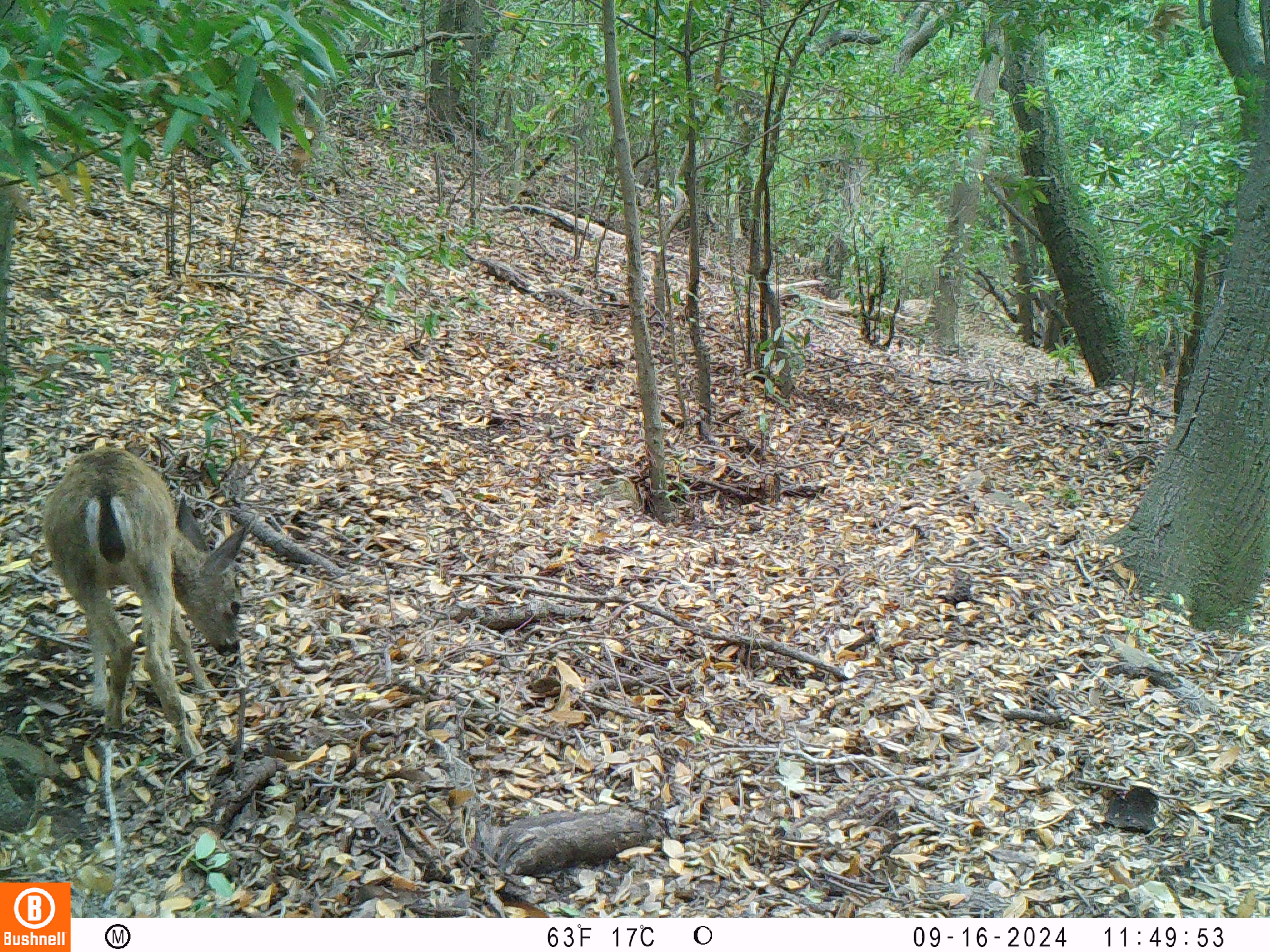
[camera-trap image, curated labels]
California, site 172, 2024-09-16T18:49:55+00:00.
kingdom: Animalia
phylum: Chordata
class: Mammalia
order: Artiodactyla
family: Cervidae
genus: Odocoileus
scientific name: Odocoileus hemionus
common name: mule deer